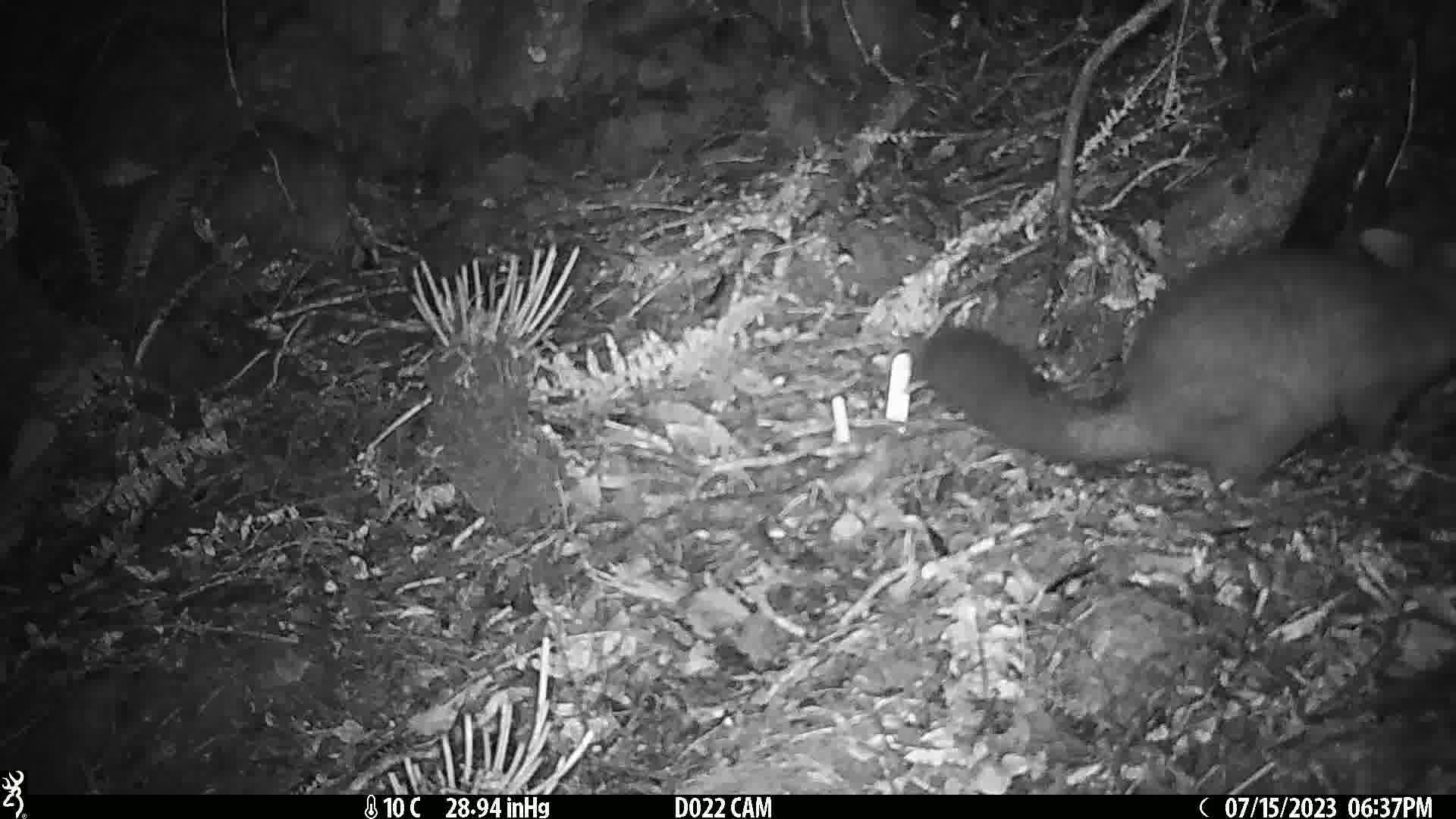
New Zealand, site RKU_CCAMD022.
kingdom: Animalia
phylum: Chordata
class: Mammalia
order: Diprotodontia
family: Phalangeridae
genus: Trichosurus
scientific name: Trichosurus vulpecula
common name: common brushtail possum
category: possum